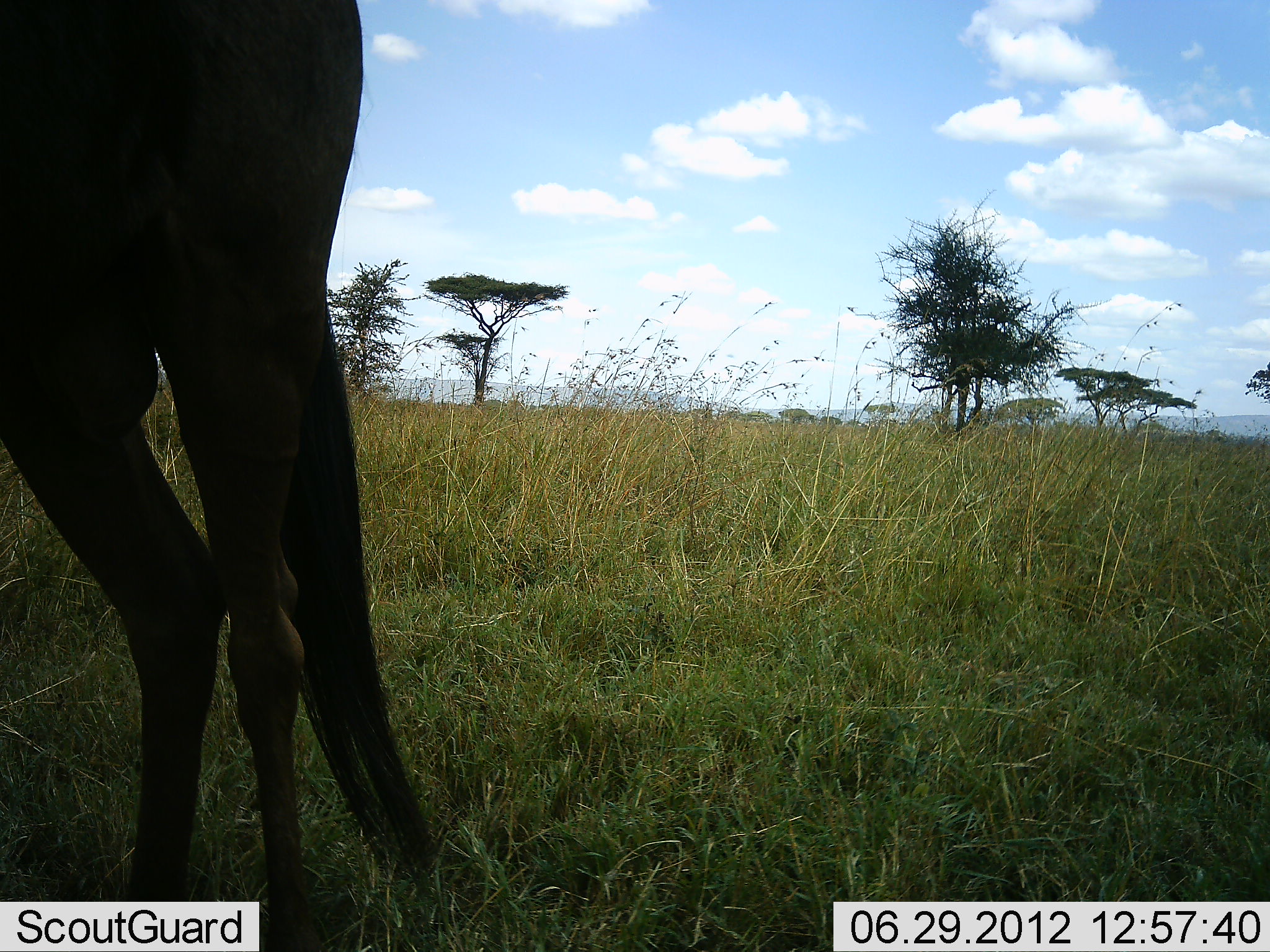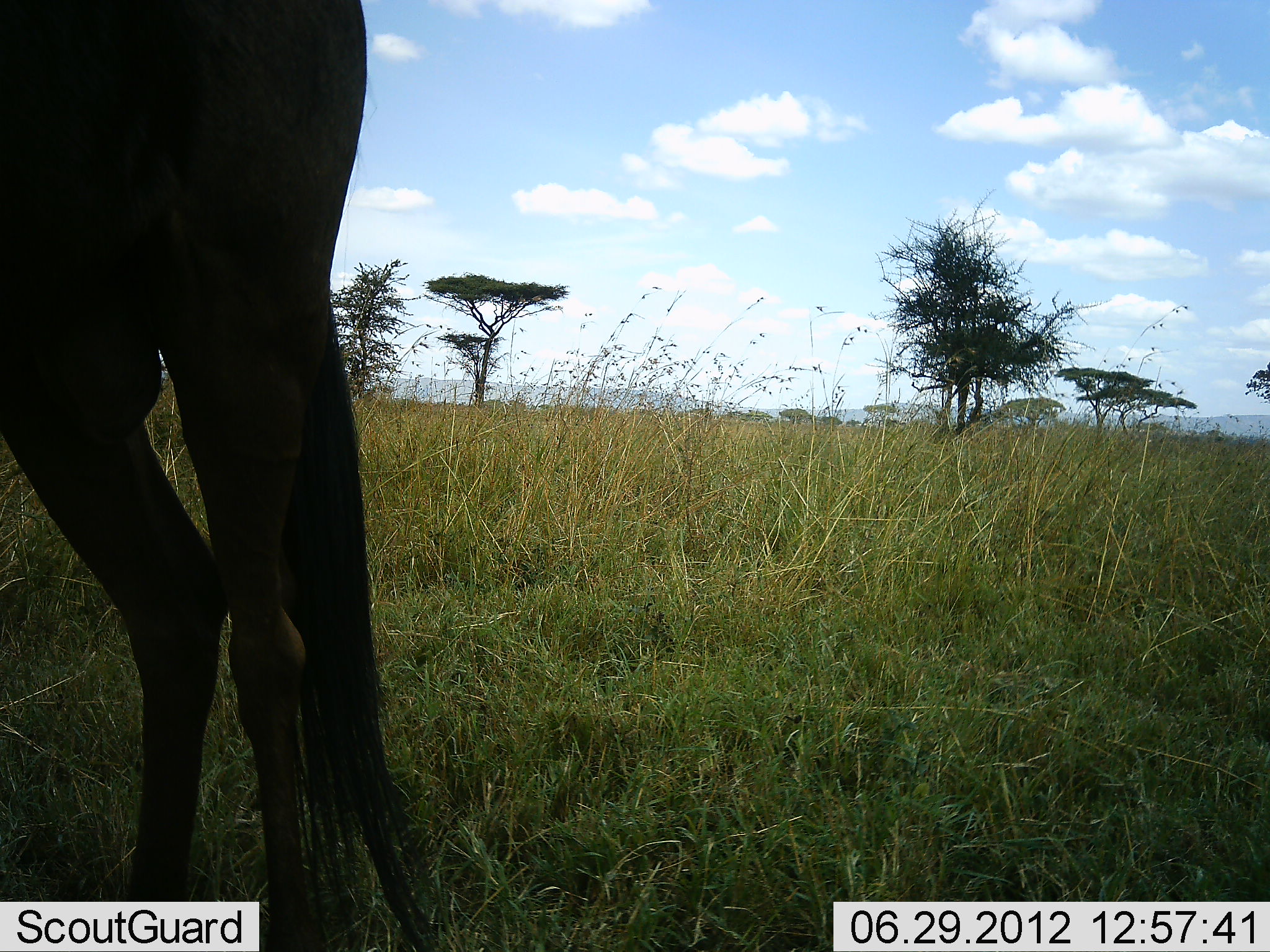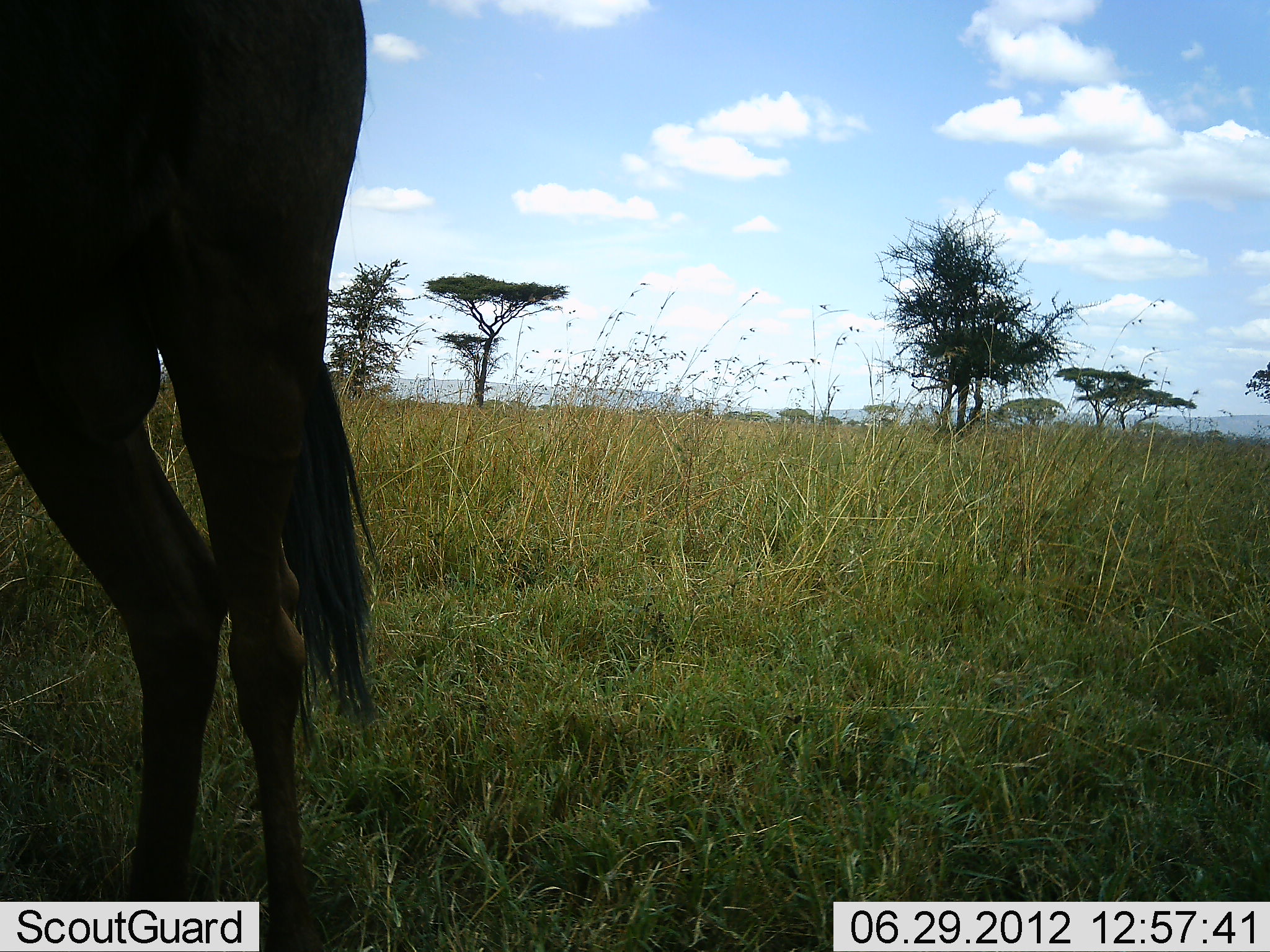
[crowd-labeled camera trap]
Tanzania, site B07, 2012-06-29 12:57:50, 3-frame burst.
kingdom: Animalia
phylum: Chordata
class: Mammalia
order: Artiodactyla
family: Bovidae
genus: Connochaetes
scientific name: Connochaetes taurinus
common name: blue wildebeest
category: wildebeest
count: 1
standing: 100%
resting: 0%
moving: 0%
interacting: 0%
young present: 0%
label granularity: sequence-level